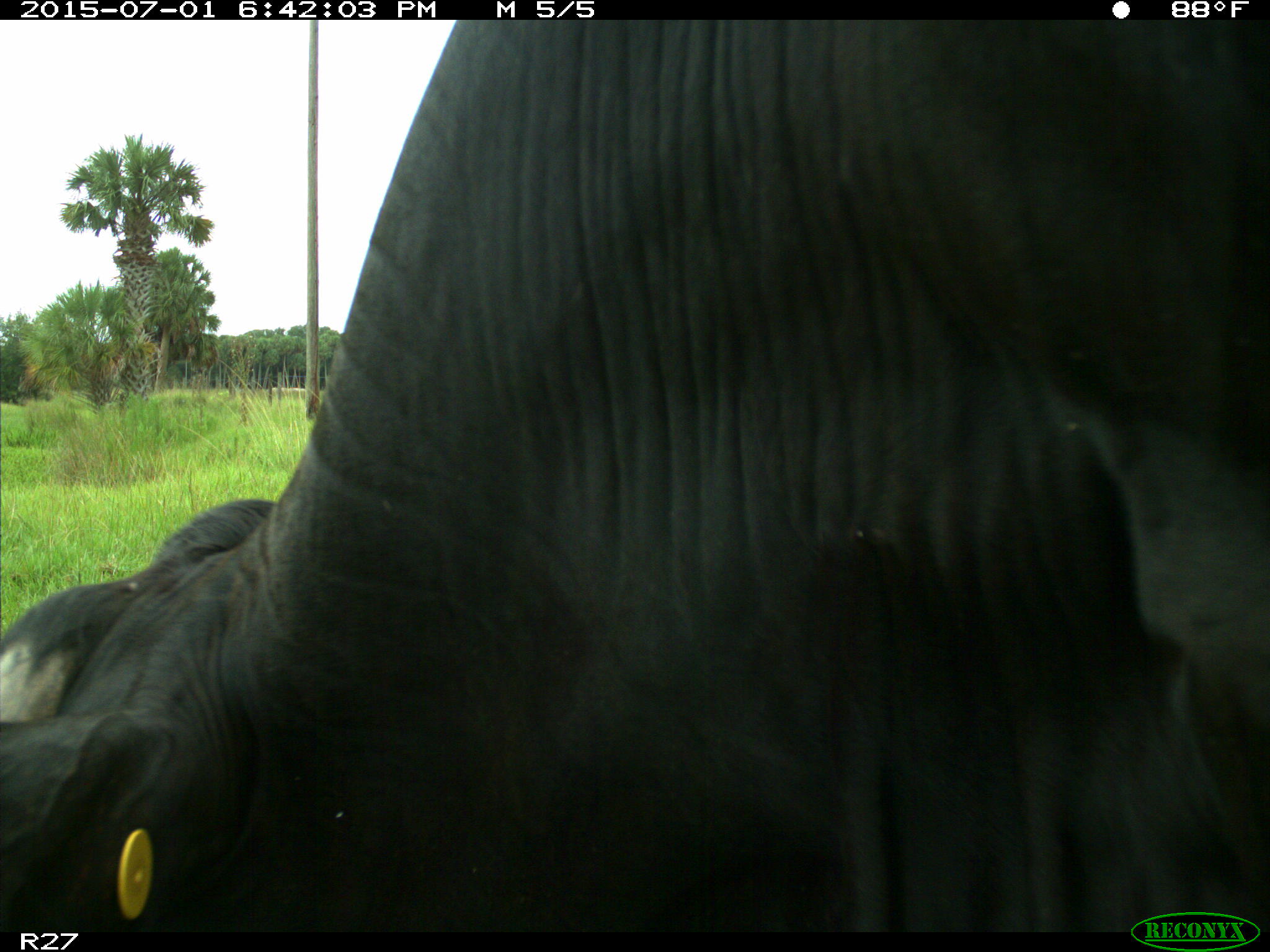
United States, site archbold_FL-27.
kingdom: Animalia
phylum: Chordata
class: Mammalia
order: Artiodactyla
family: Bovidae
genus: Bos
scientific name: Bos taurus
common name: domestic cow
Bos taurus (domestic cow).